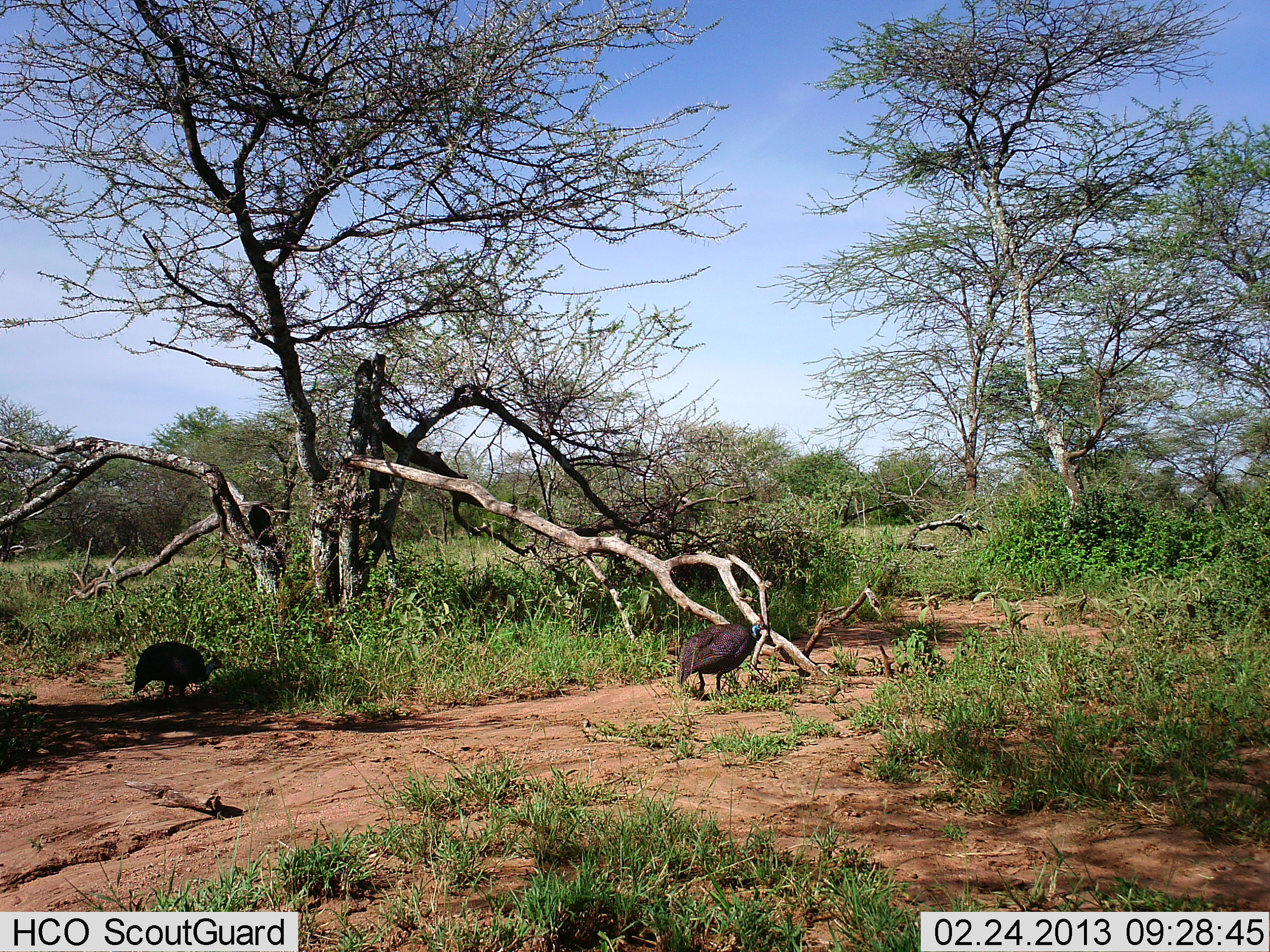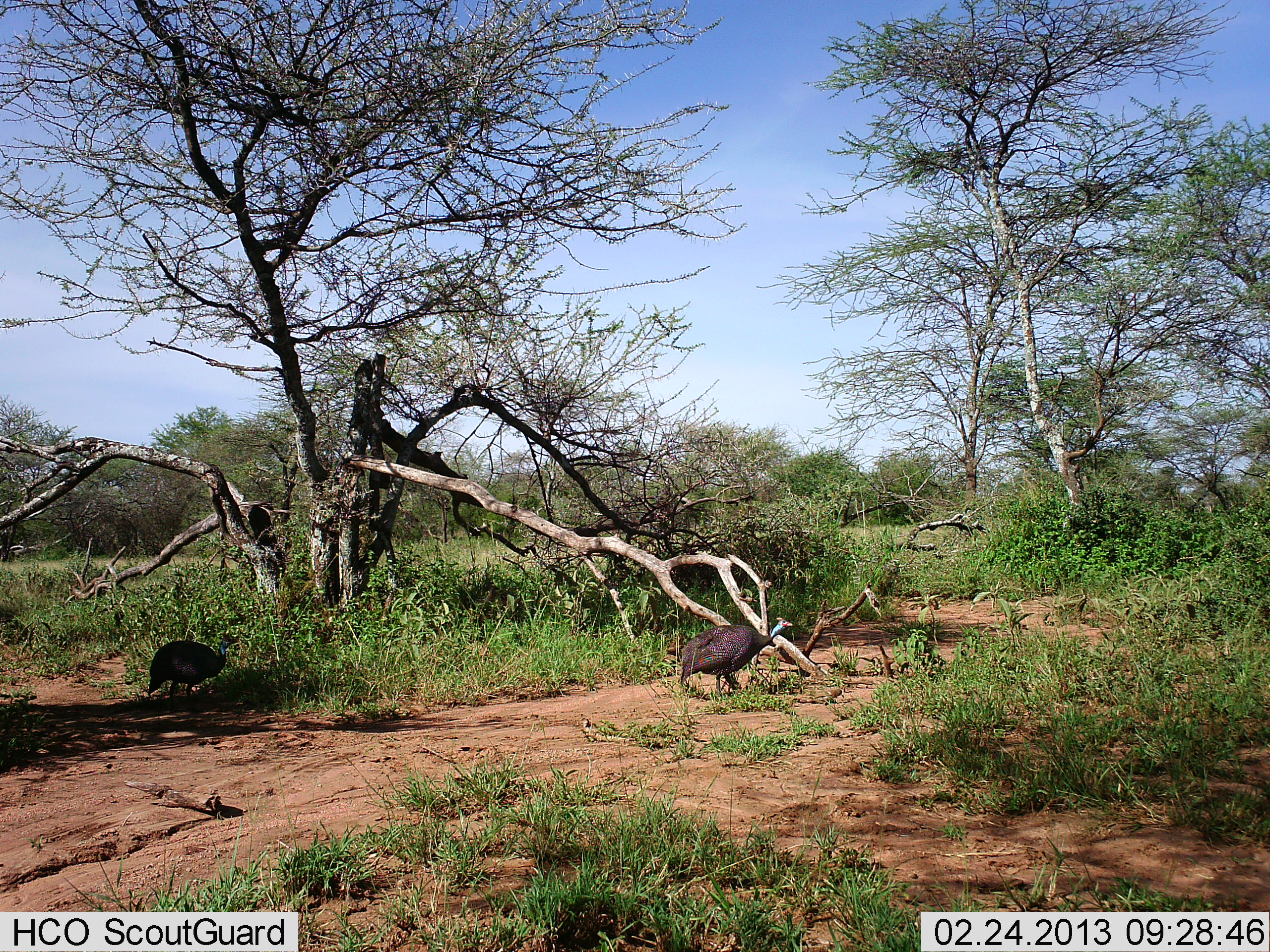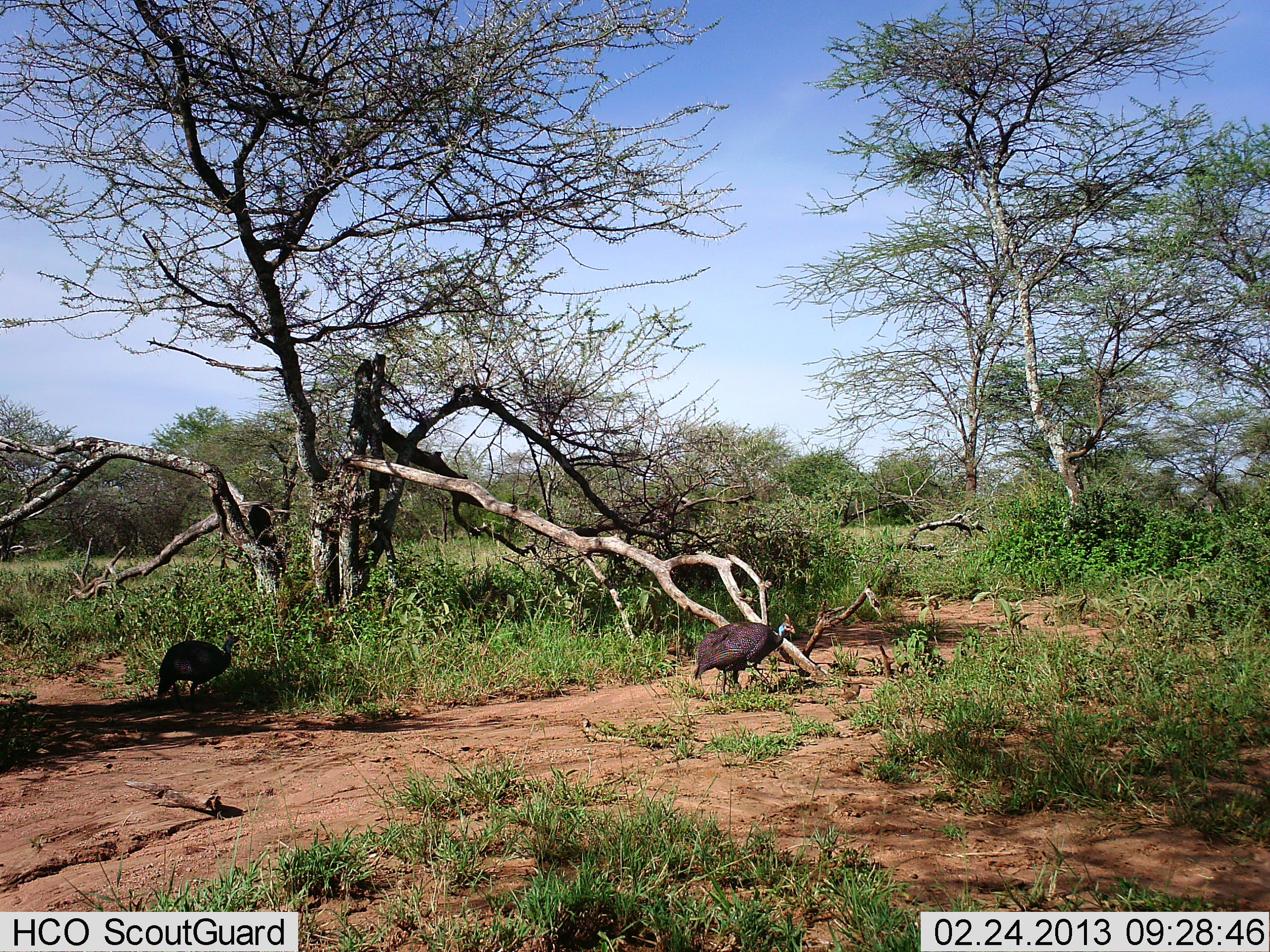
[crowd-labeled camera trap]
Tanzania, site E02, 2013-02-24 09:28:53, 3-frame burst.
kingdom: Animalia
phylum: Chordata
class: Aves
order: Galliformes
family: Numididae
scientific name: Numididae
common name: guinea fowl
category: guineafowl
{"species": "guineafowl (guinea fowl) (Numididae)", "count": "2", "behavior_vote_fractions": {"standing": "11%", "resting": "0%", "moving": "95%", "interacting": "0%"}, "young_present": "0%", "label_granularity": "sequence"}